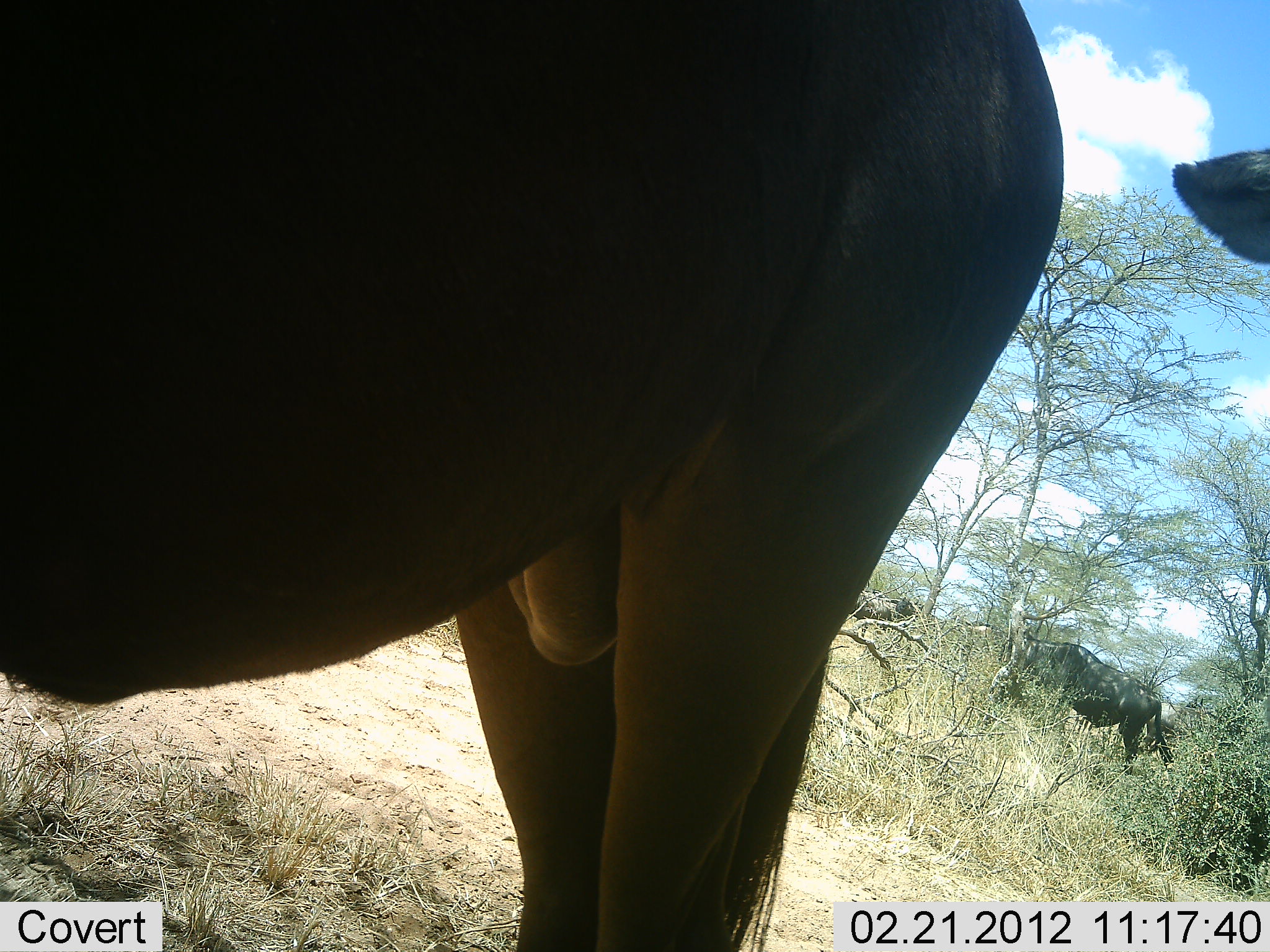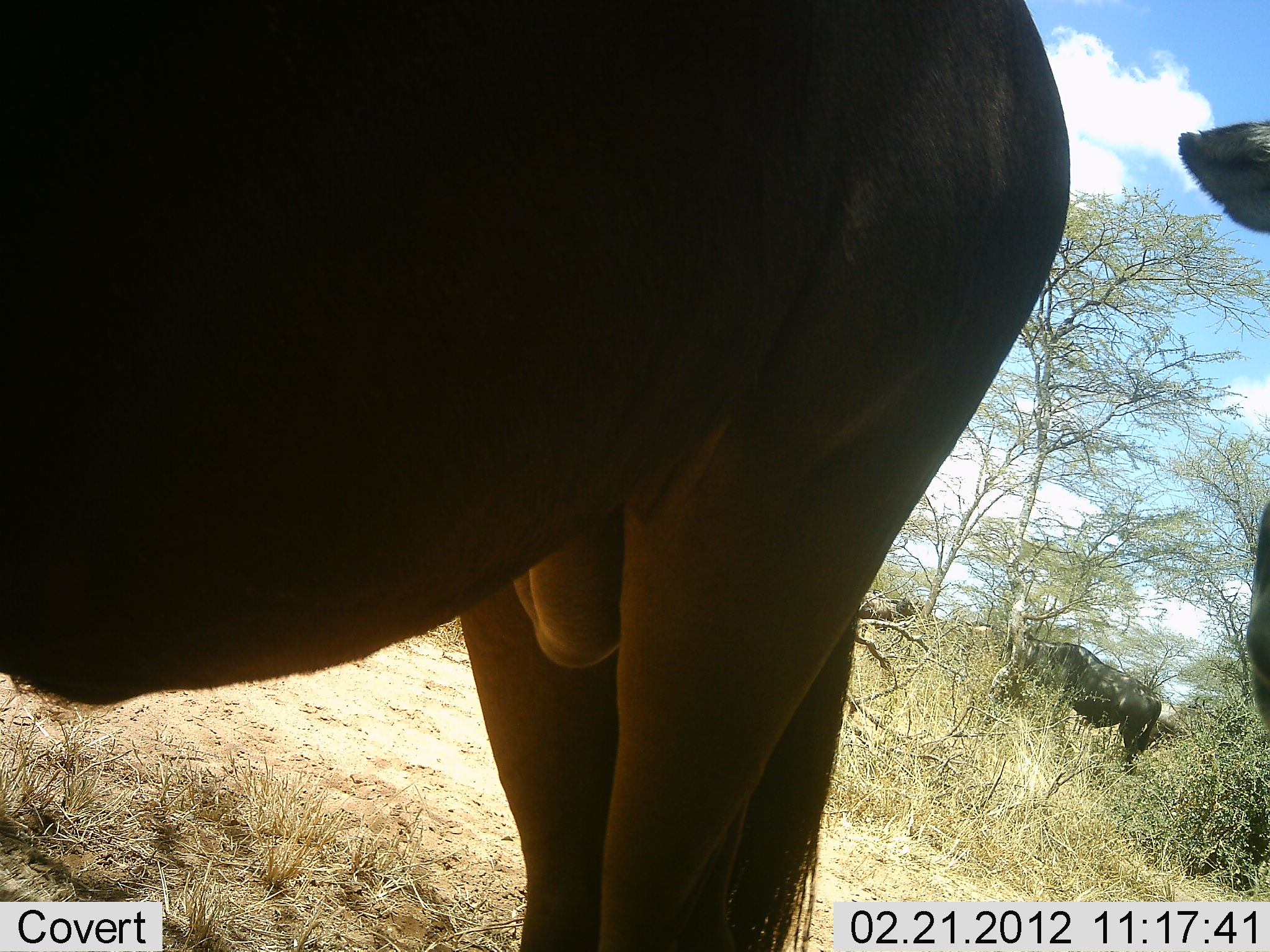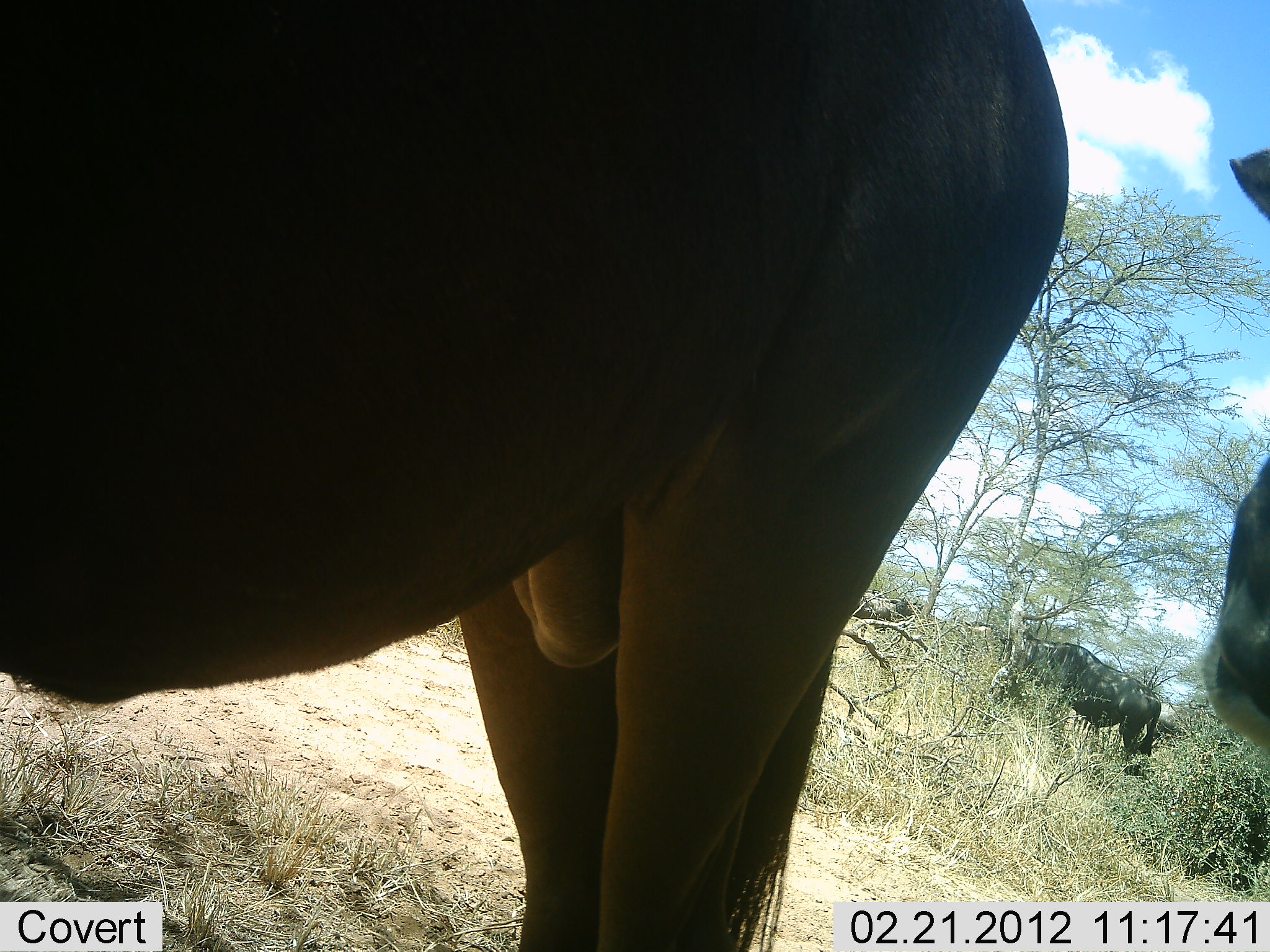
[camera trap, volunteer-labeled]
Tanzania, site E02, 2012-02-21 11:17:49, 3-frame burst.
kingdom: Animalia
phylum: Chordata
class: Mammalia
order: Artiodactyla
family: Bovidae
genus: Connochaetes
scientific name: Connochaetes taurinus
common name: blue wildebeest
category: wildebeest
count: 3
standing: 89%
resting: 11%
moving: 11%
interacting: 0%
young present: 0%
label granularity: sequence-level